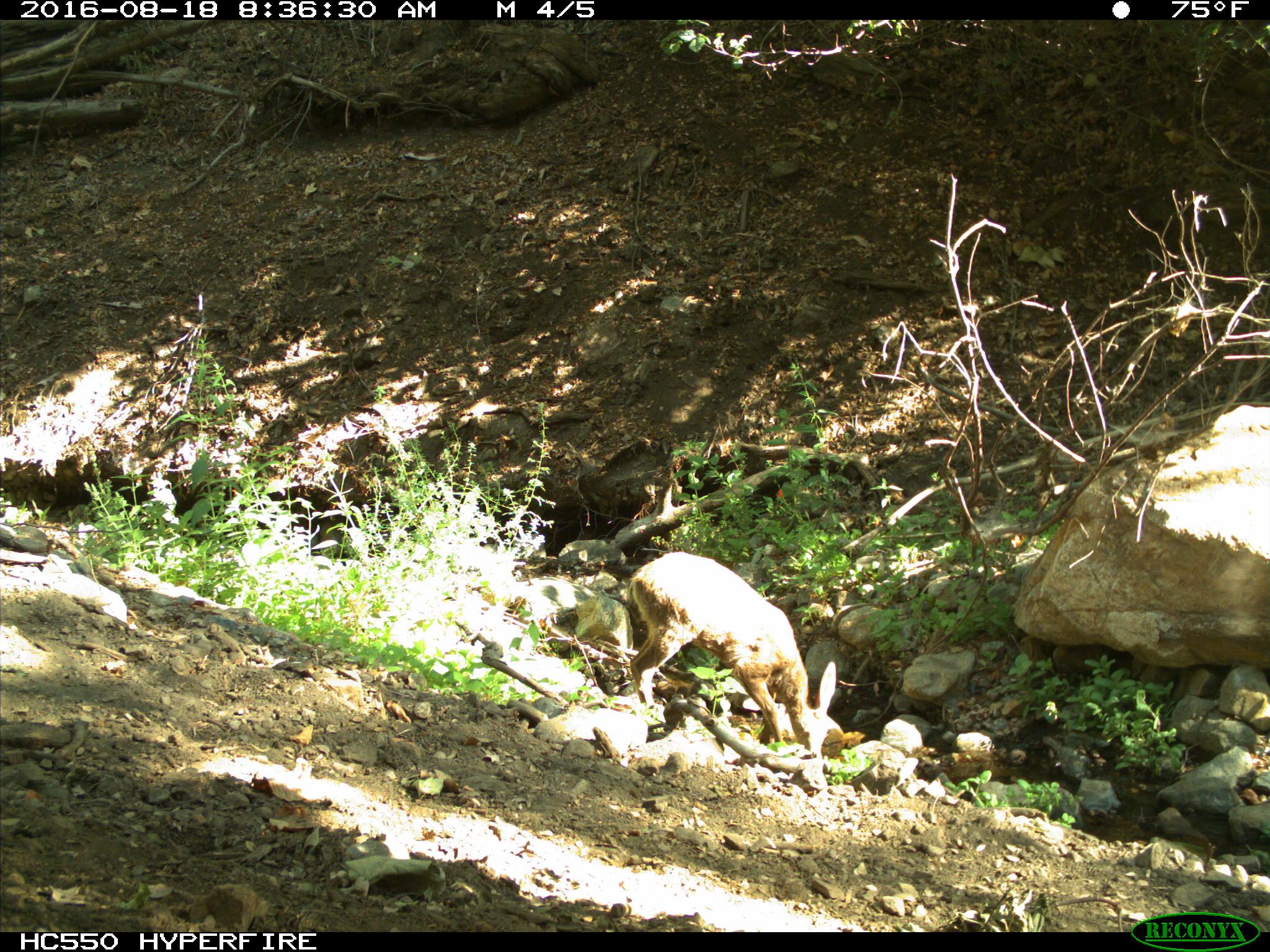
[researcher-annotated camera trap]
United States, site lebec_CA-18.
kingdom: Animalia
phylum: Chordata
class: Mammalia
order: Artiodactyla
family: Cervidae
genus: Odocoileus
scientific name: Odocoileus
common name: deer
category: unidentified deer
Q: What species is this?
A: Unidentified deer (deer) (Odocoileus).